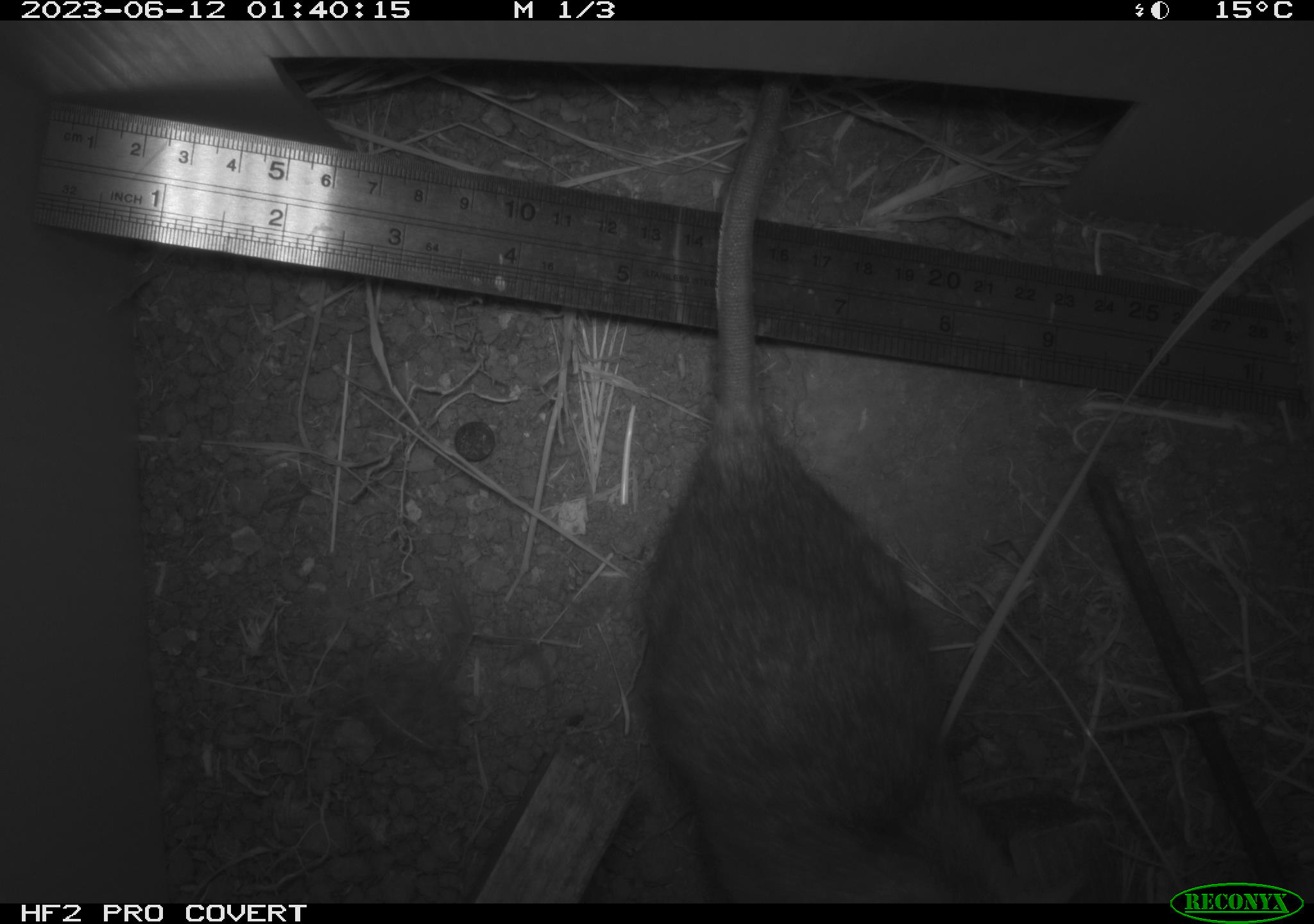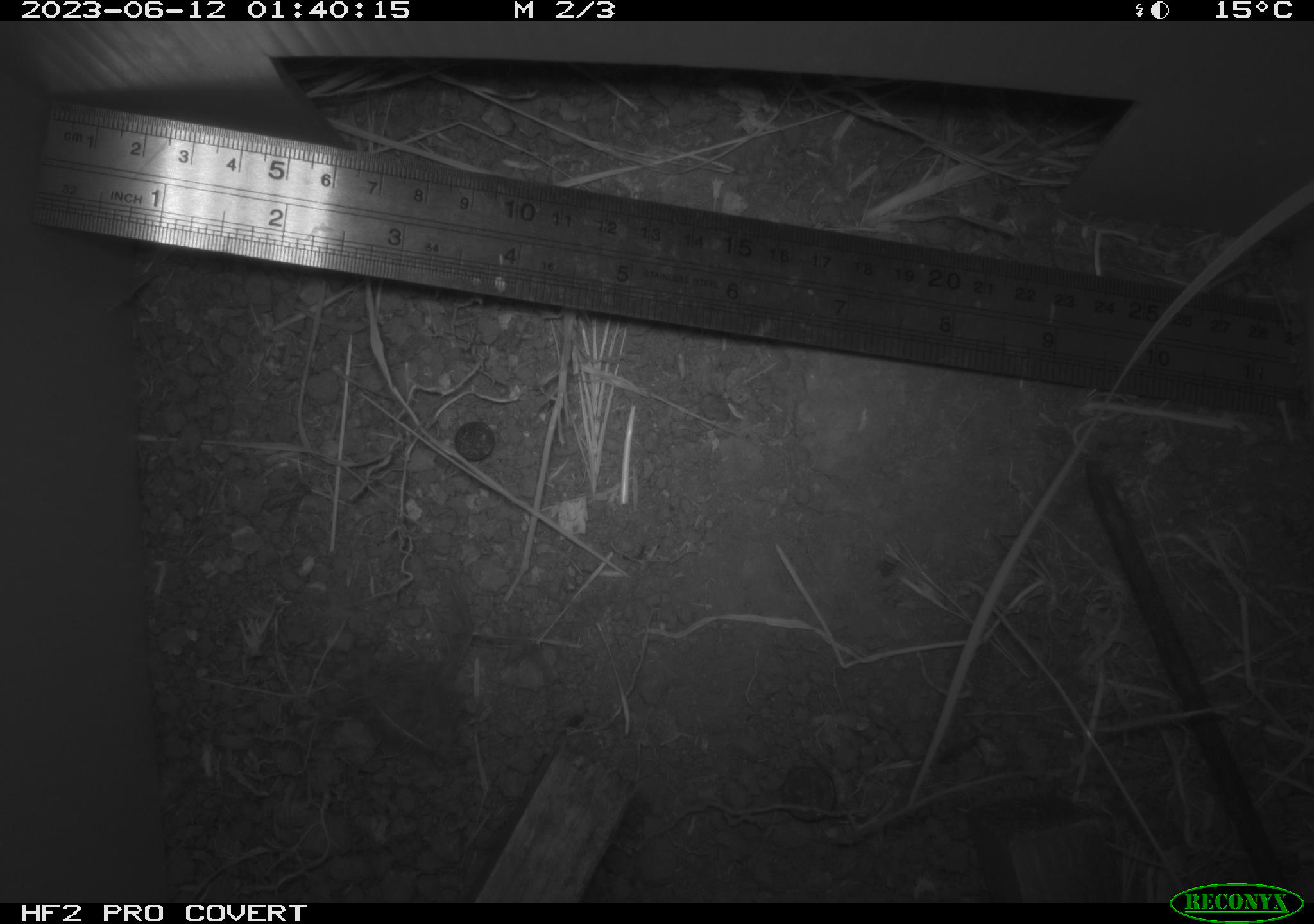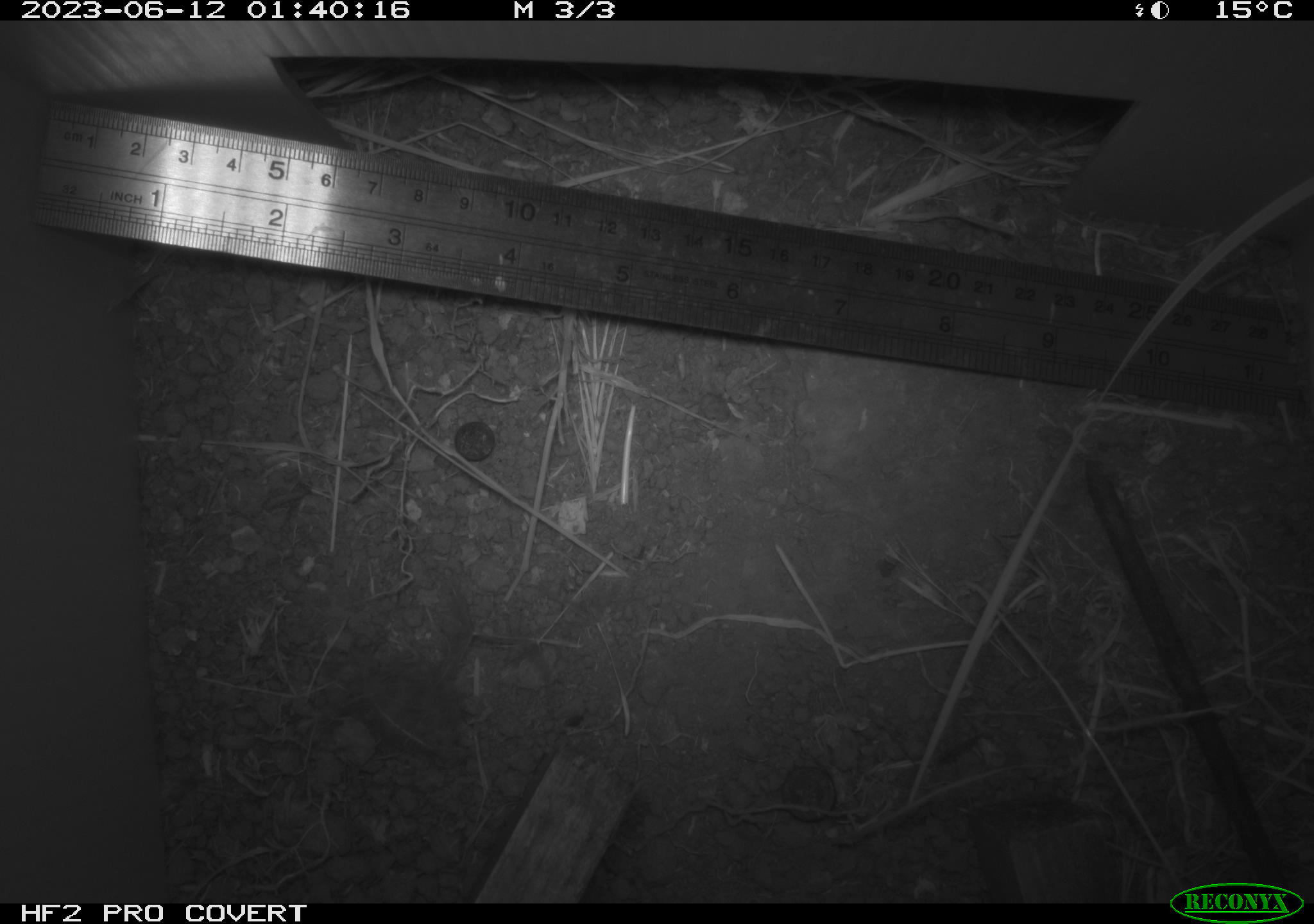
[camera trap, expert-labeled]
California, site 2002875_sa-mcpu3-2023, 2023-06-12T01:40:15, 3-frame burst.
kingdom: Animalia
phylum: Chordata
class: Mammalia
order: Rodentia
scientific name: Rodentia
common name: mouse species